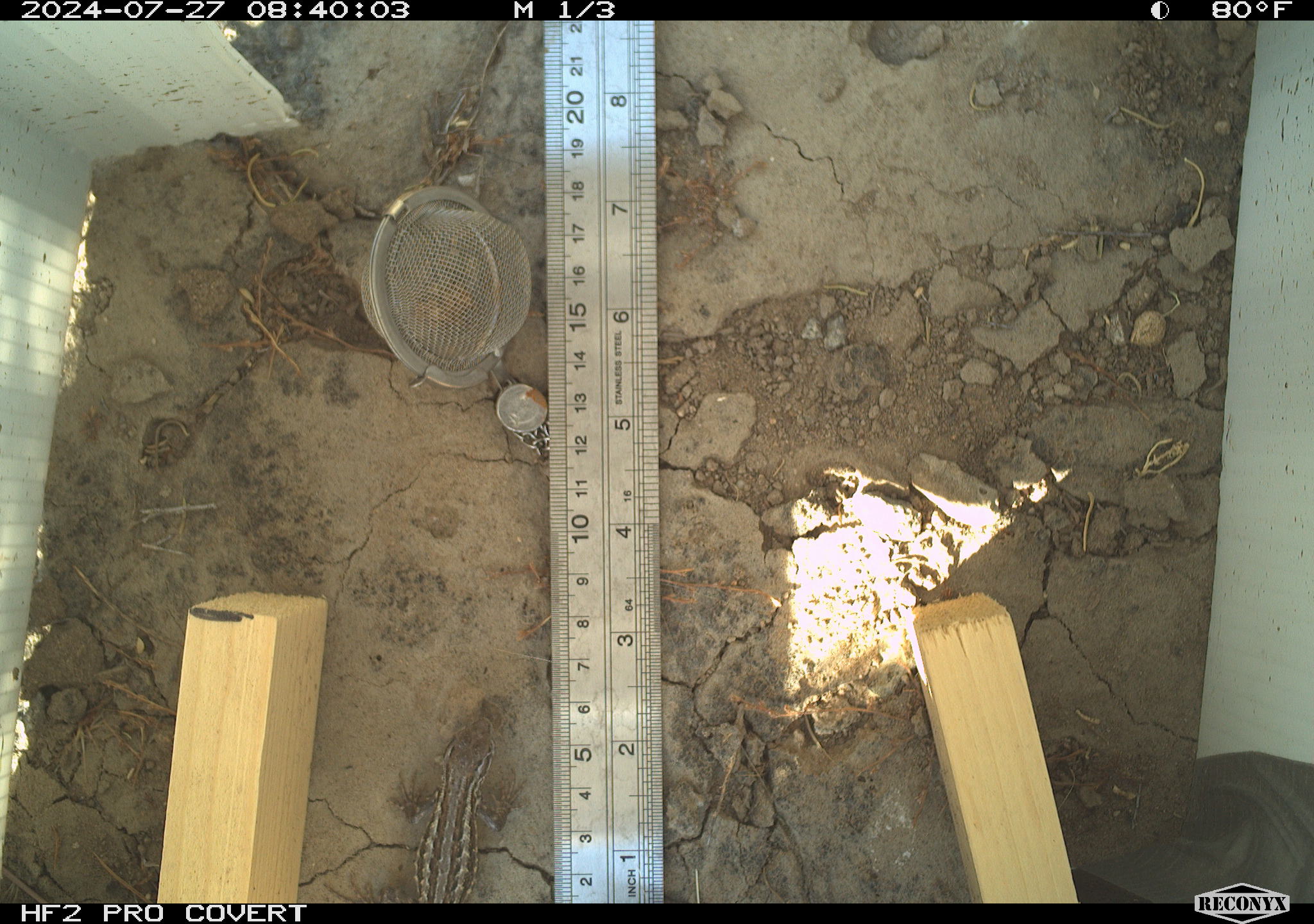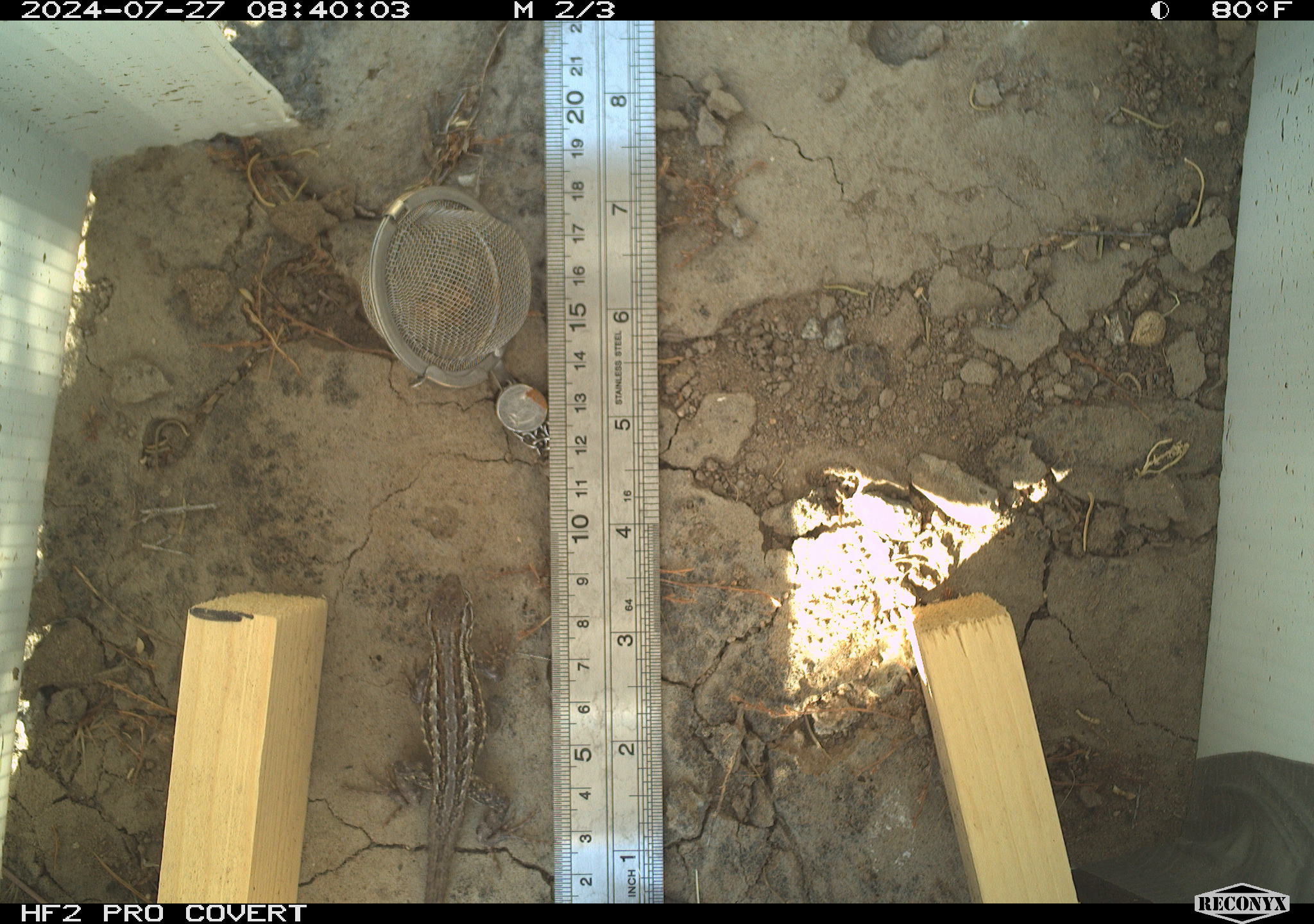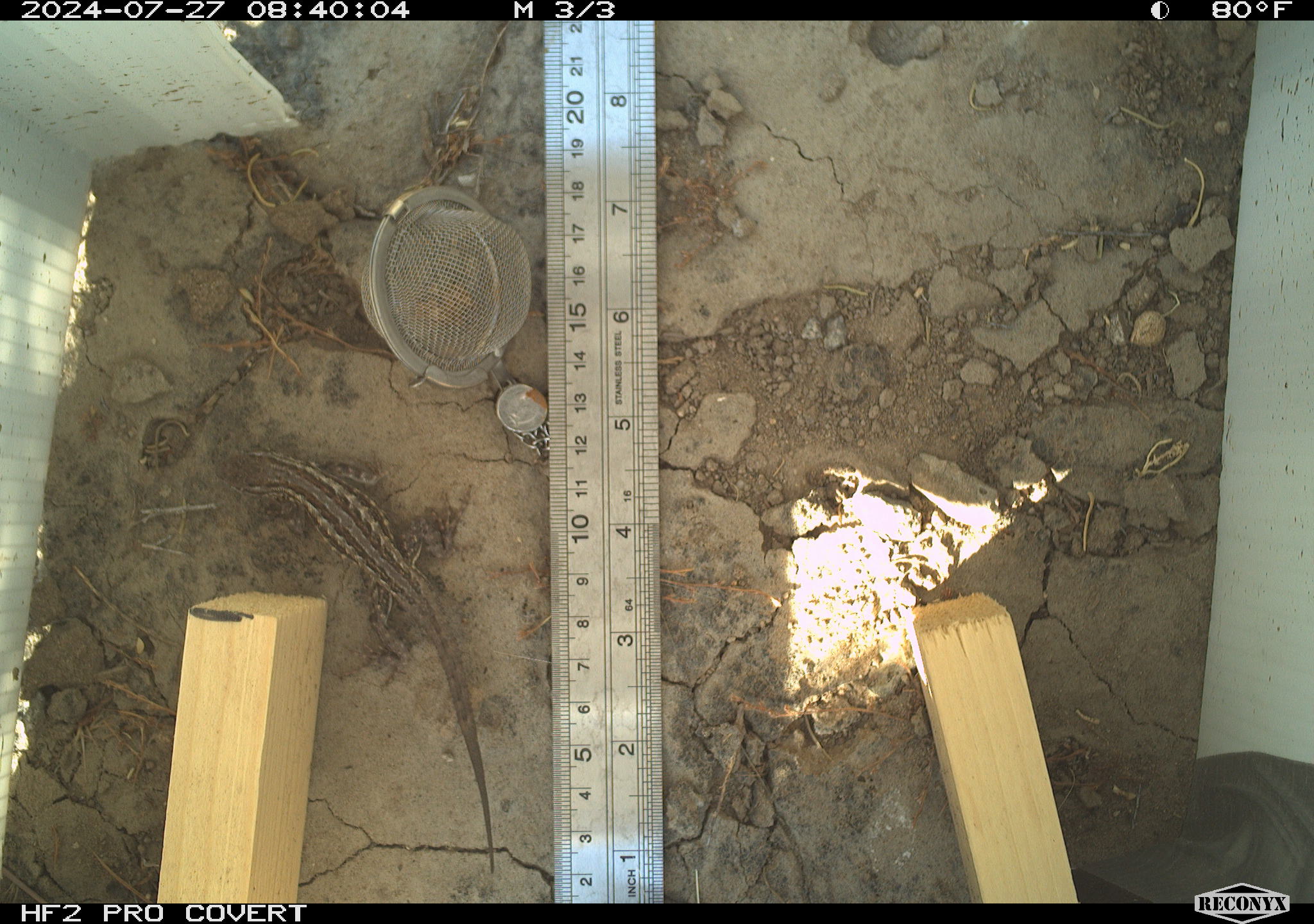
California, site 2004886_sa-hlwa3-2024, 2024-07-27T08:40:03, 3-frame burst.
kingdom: Animalia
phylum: Chordata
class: Reptilia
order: Squamata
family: Phrynosomatidae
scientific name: Phrynosomatidae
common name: phrynosomatid lizards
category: phrynosomatidae family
Phrynosomatidae family (phrynosomatid lizards) (Phrynosomatidae).